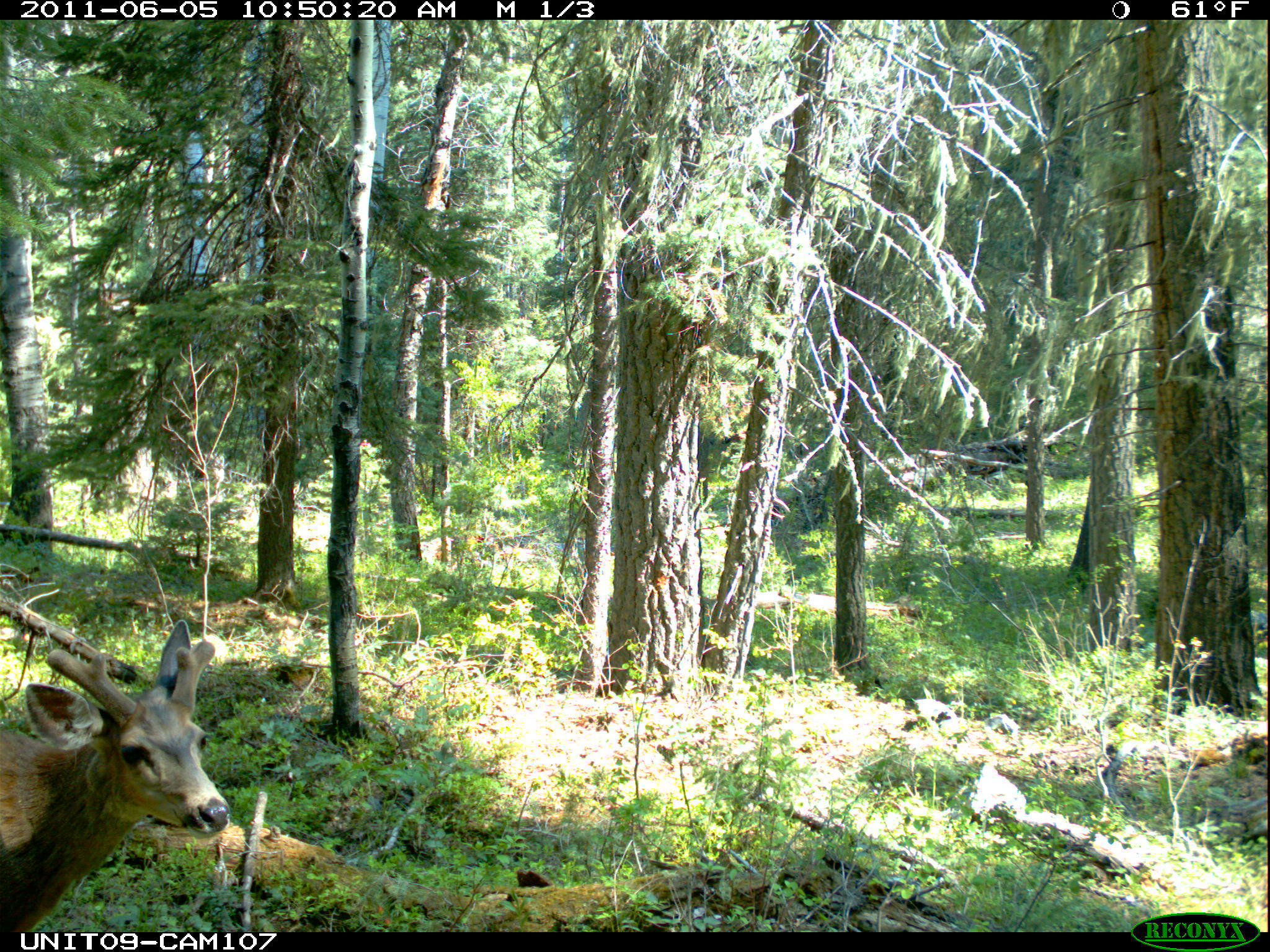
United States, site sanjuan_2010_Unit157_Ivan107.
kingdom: Animalia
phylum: Chordata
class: Mammalia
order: Artiodactyla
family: Cervidae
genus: Odocoileus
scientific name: Odocoileus hemionus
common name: mule deer